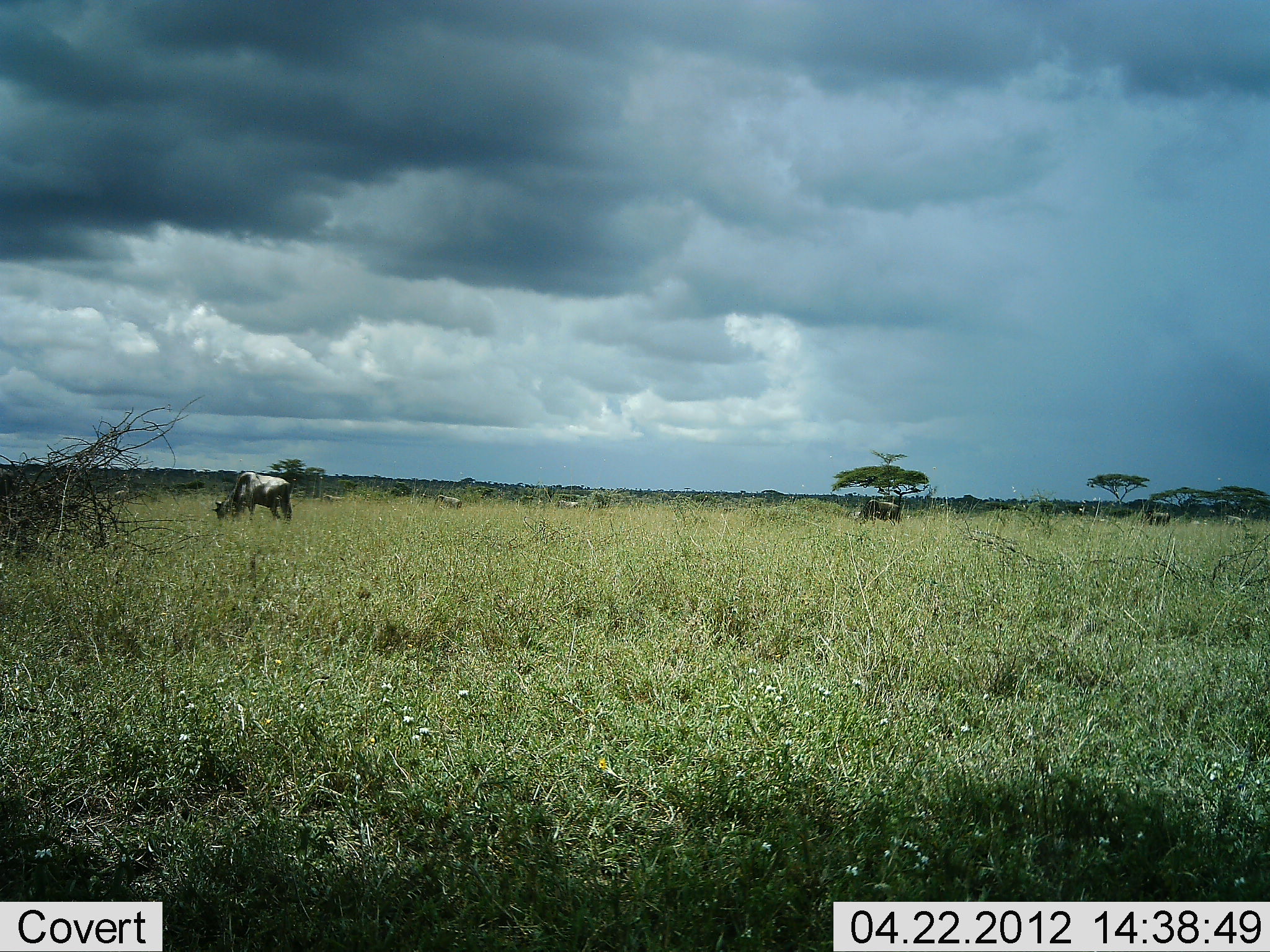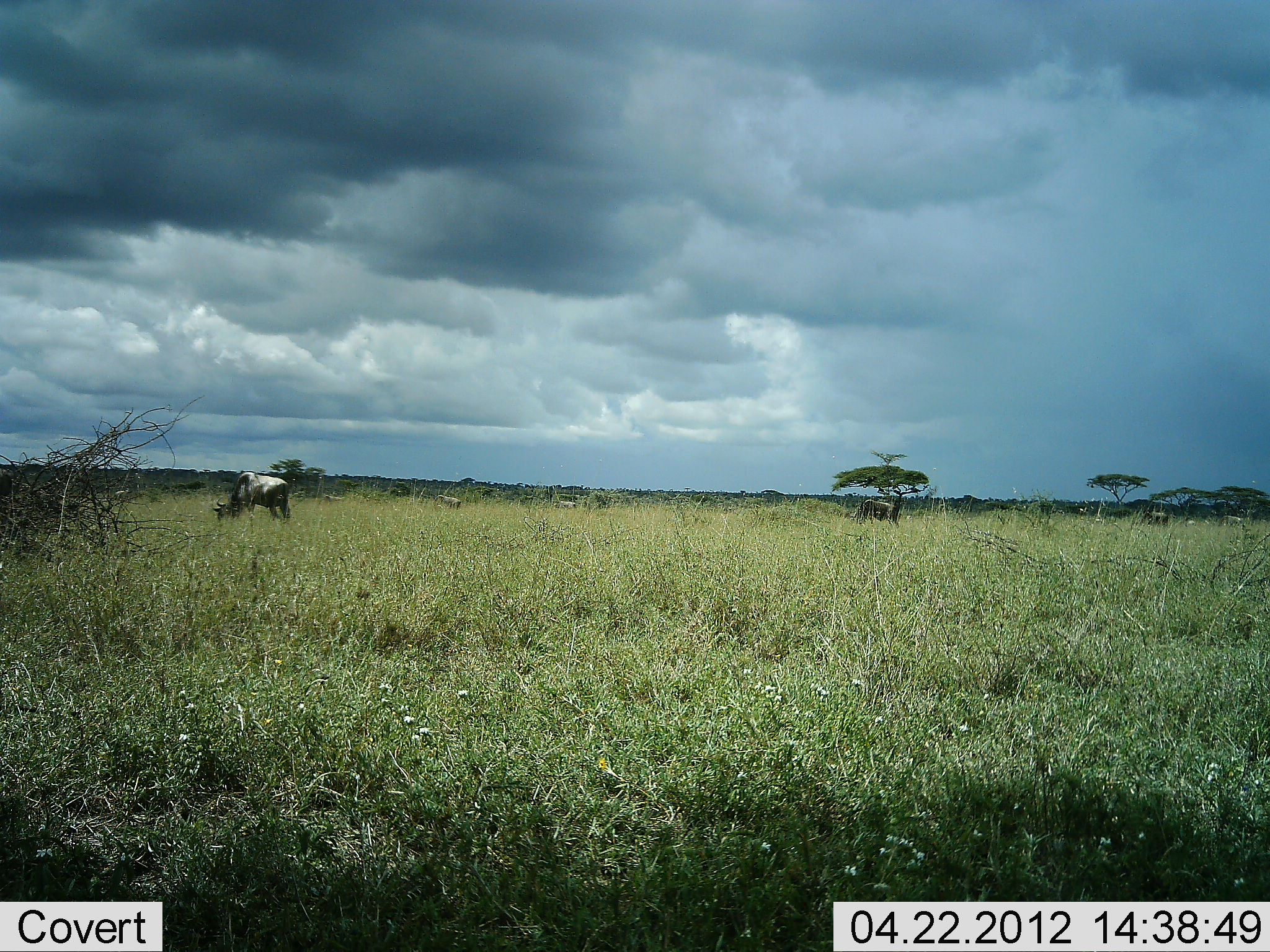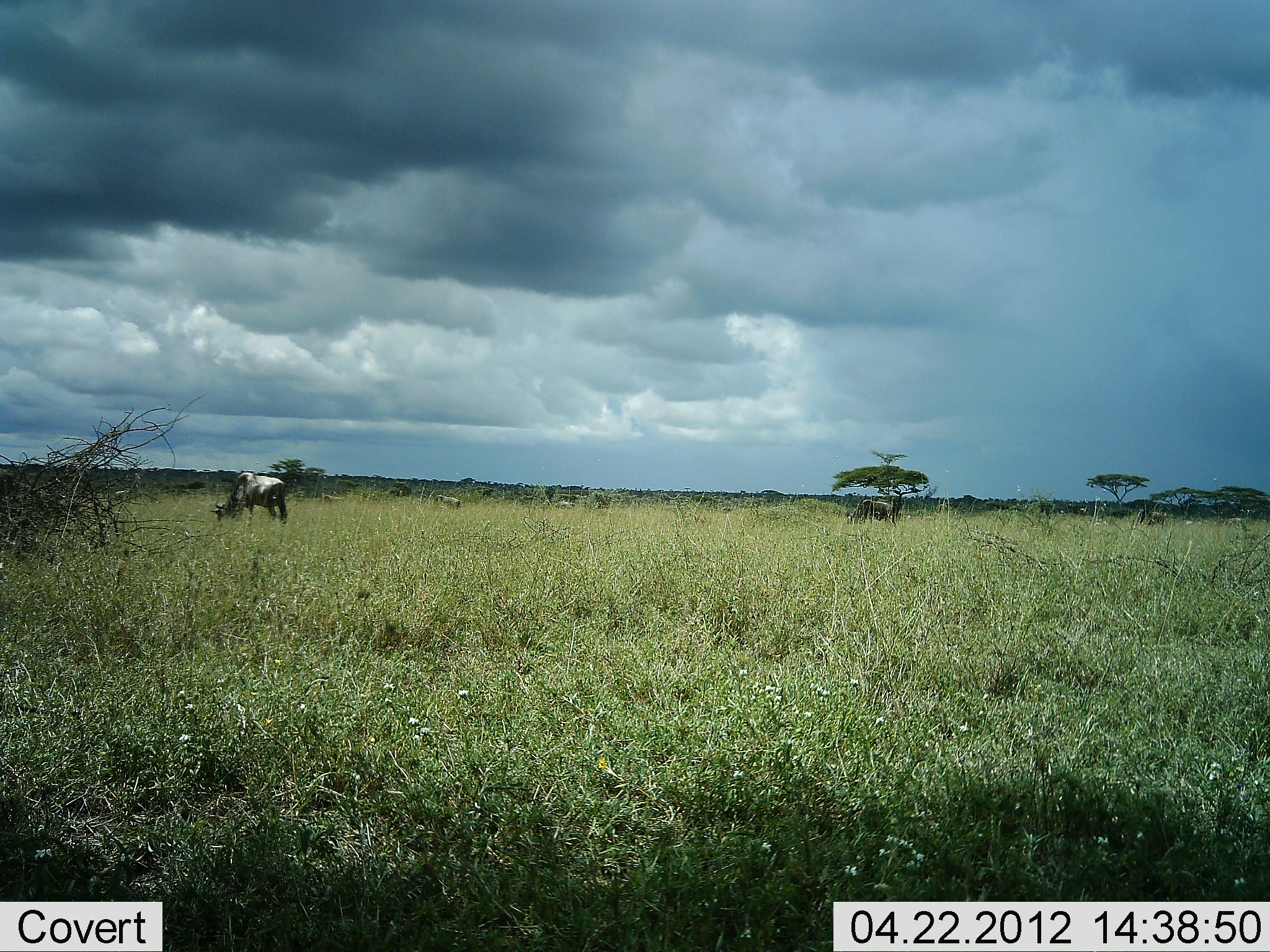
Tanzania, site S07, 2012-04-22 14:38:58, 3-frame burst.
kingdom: Animalia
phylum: Chordata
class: Mammalia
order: Artiodactyla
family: Bovidae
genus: Connochaetes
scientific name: Connochaetes taurinus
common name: blue wildebeest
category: wildebeest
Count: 5.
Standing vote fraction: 33%.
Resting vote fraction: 0%.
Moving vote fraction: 8%.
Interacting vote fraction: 0%.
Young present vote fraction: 0%.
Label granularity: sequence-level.